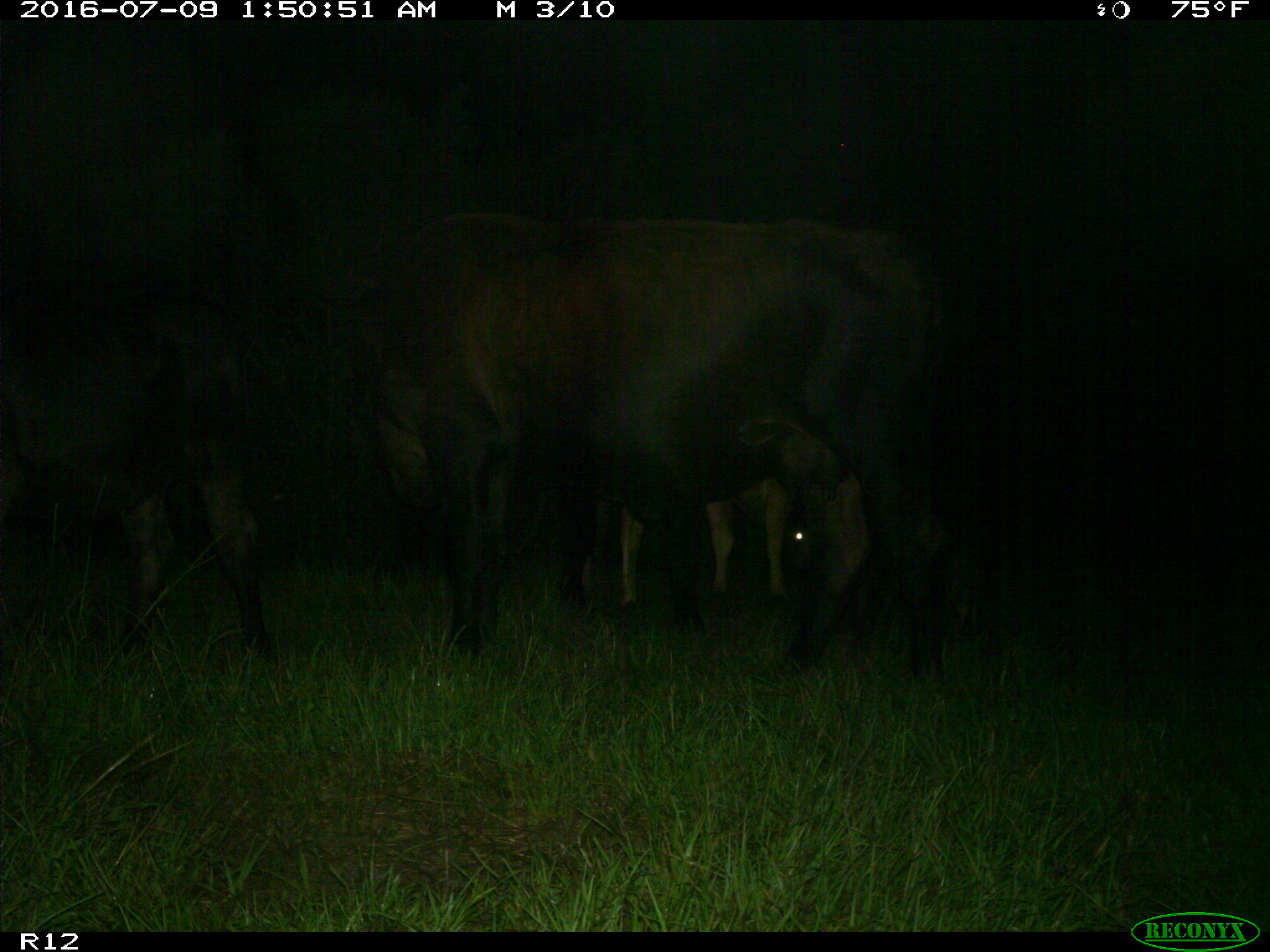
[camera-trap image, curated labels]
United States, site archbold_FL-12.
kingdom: Animalia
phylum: Chordata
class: Mammalia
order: Artiodactyla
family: Bovidae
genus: Bos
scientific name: Bos taurus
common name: domestic cow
Bos taurus (domestic cow).